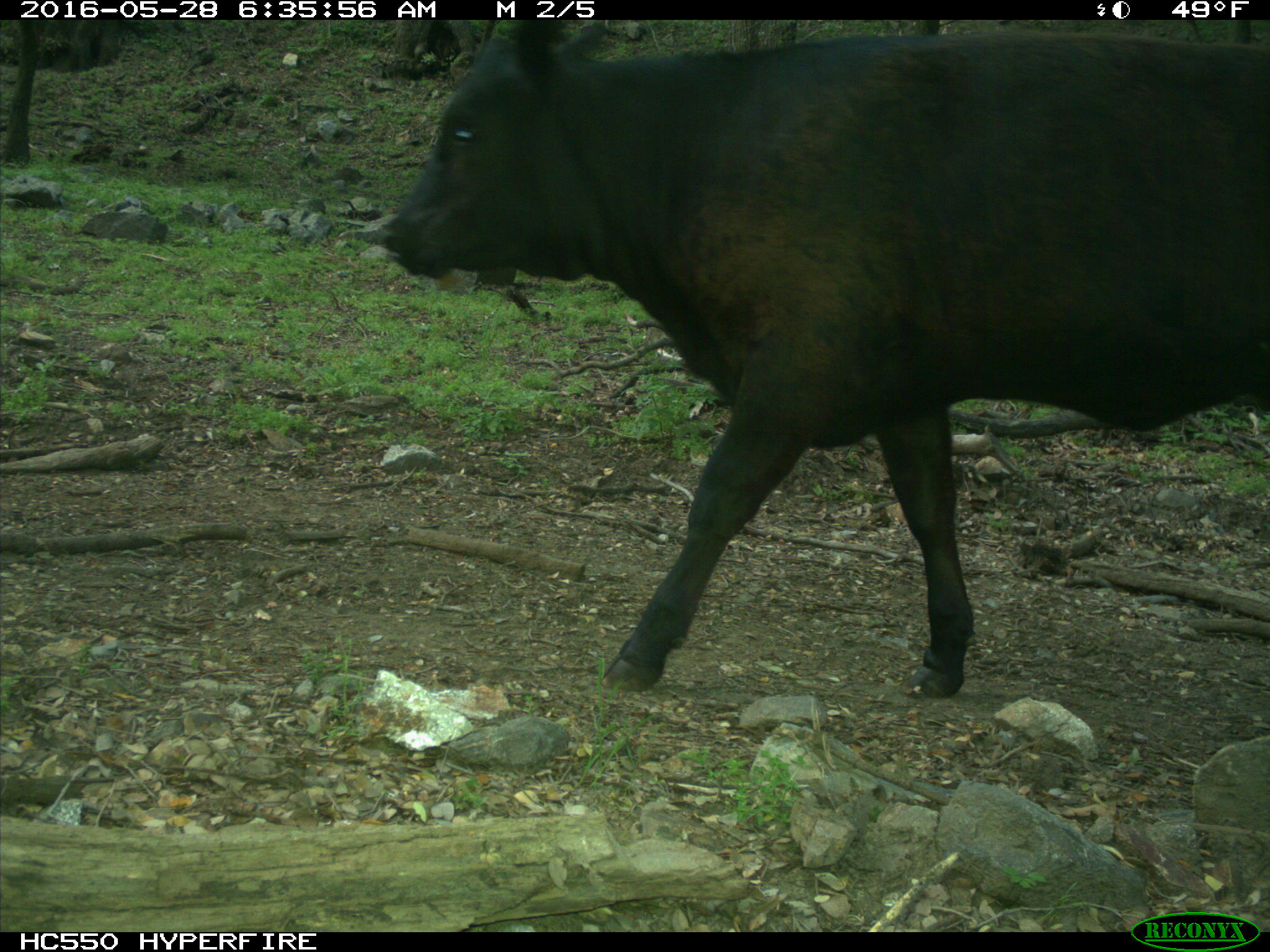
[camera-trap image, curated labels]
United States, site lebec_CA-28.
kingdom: Animalia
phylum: Chordata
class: Mammalia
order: Artiodactyla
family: Bovidae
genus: Bos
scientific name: Bos taurus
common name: domestic cow